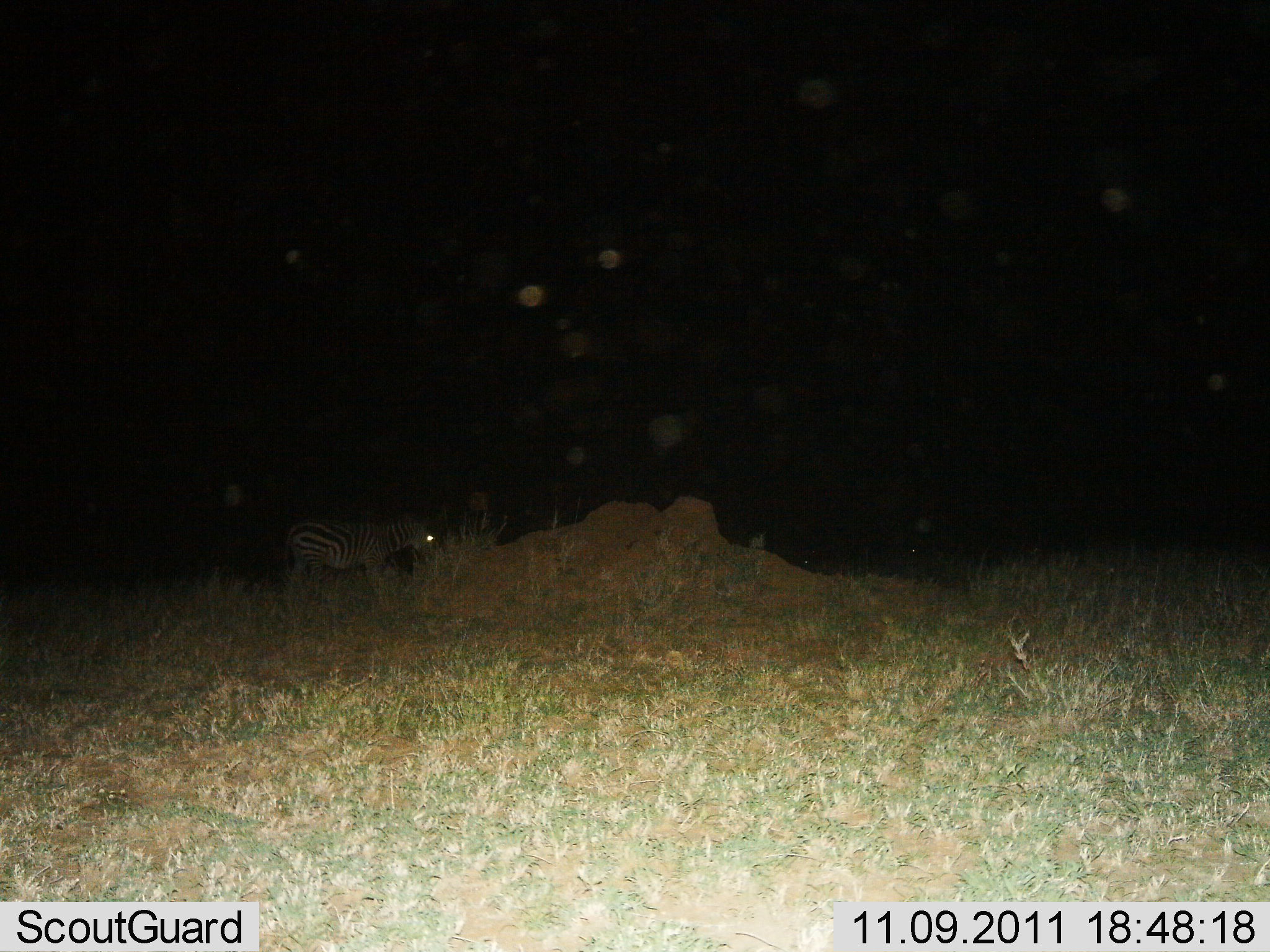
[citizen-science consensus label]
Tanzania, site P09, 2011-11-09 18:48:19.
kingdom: Animalia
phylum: Chordata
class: Mammalia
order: Perissodactyla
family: Equidae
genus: Equus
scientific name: Equus quagga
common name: plains zebra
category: zebra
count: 1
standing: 76%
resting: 0%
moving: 12%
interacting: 0%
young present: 0%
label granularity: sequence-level